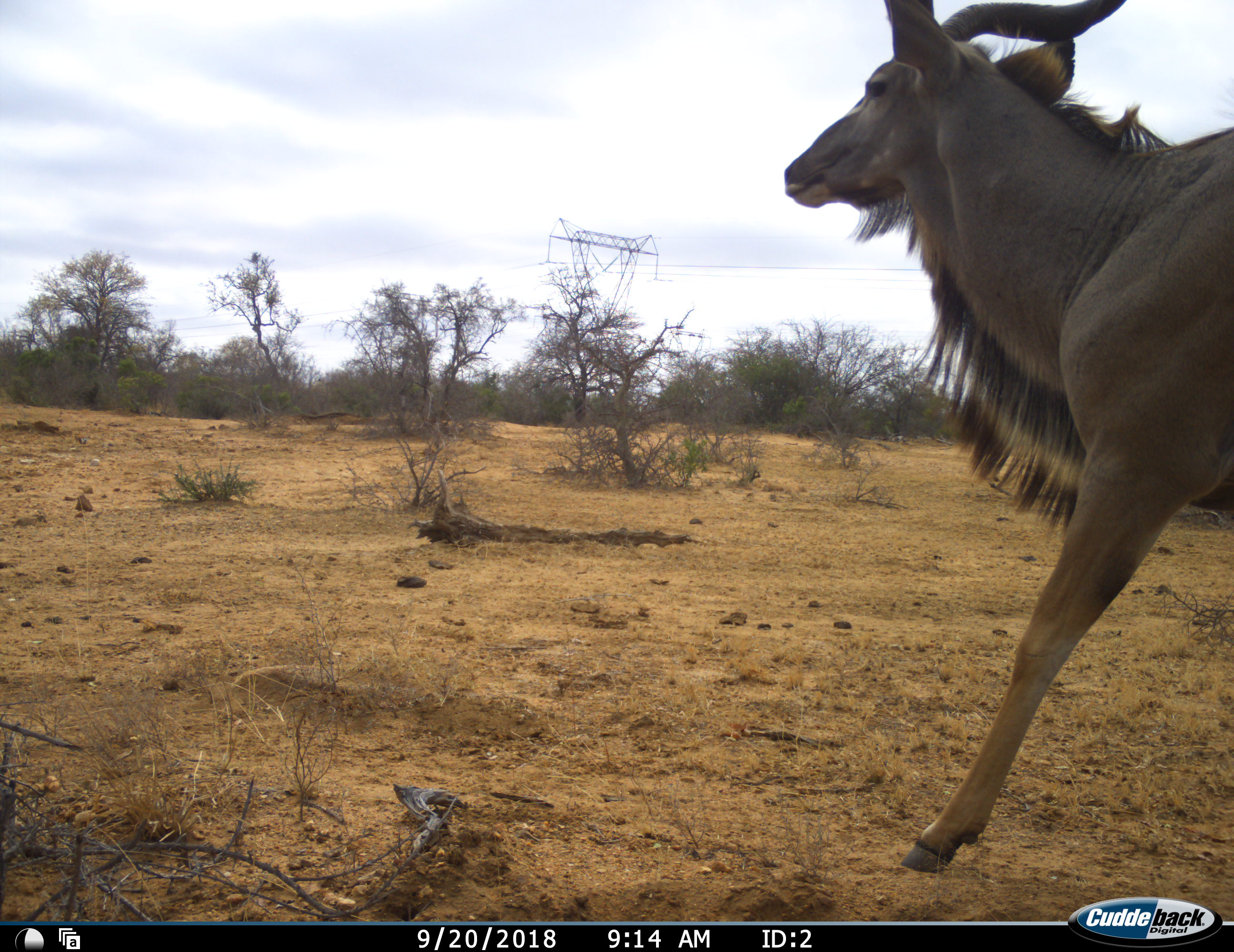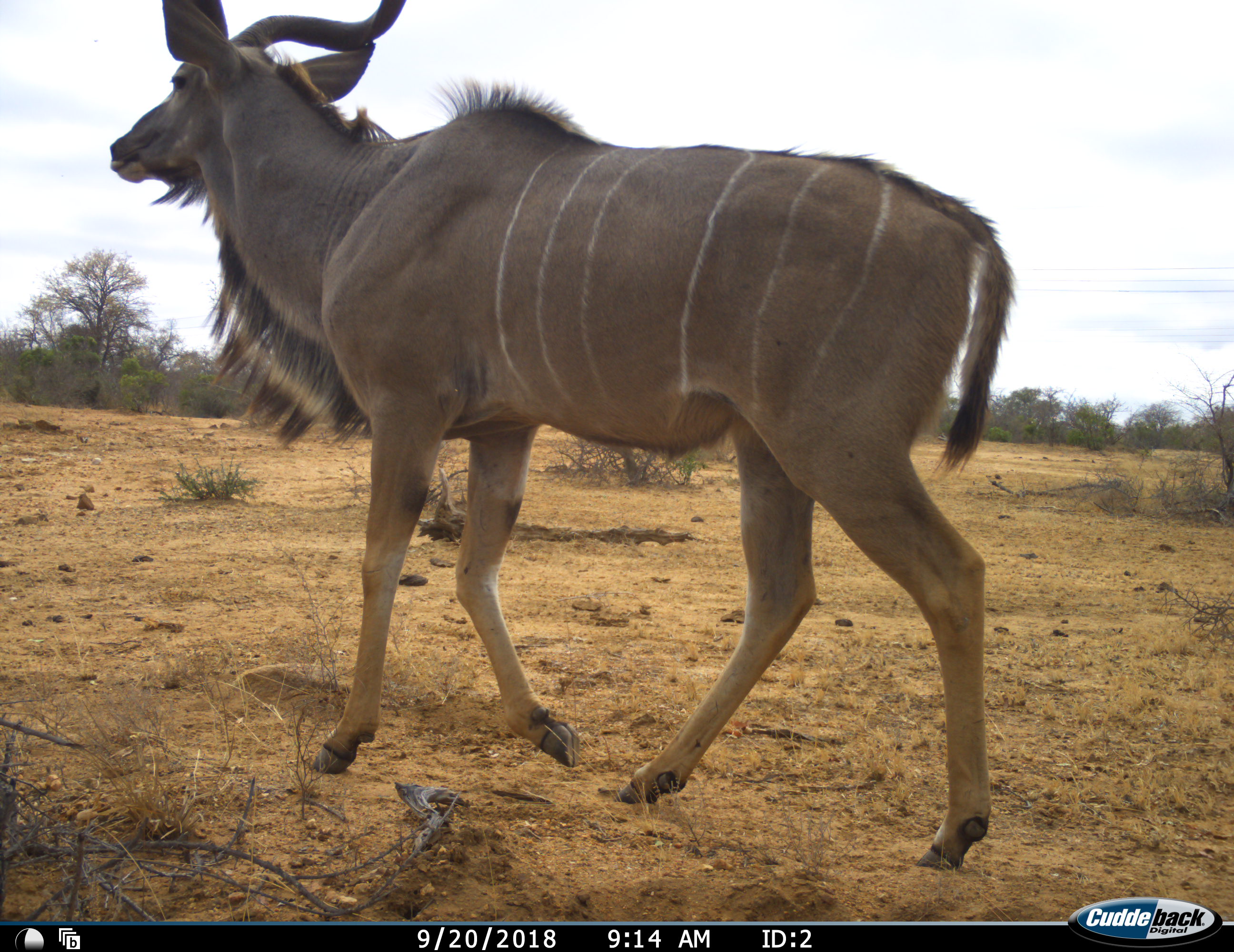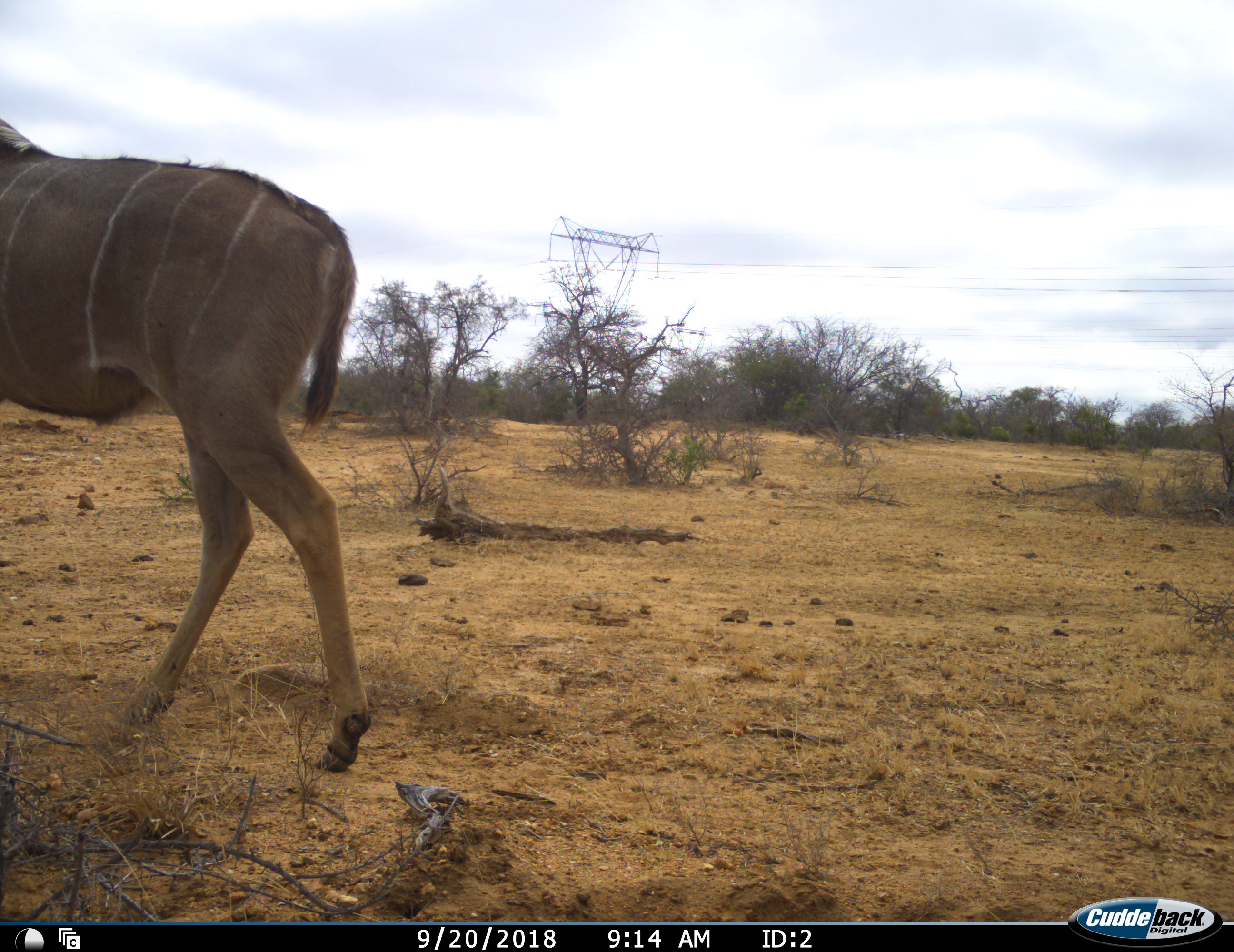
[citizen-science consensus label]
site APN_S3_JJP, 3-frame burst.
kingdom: Animalia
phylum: Chordata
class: Mammalia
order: Artiodactyla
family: Bovidae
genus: Tragelaphus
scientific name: Tragelaphus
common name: kudu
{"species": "kudu (Tragelaphus)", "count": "1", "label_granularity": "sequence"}